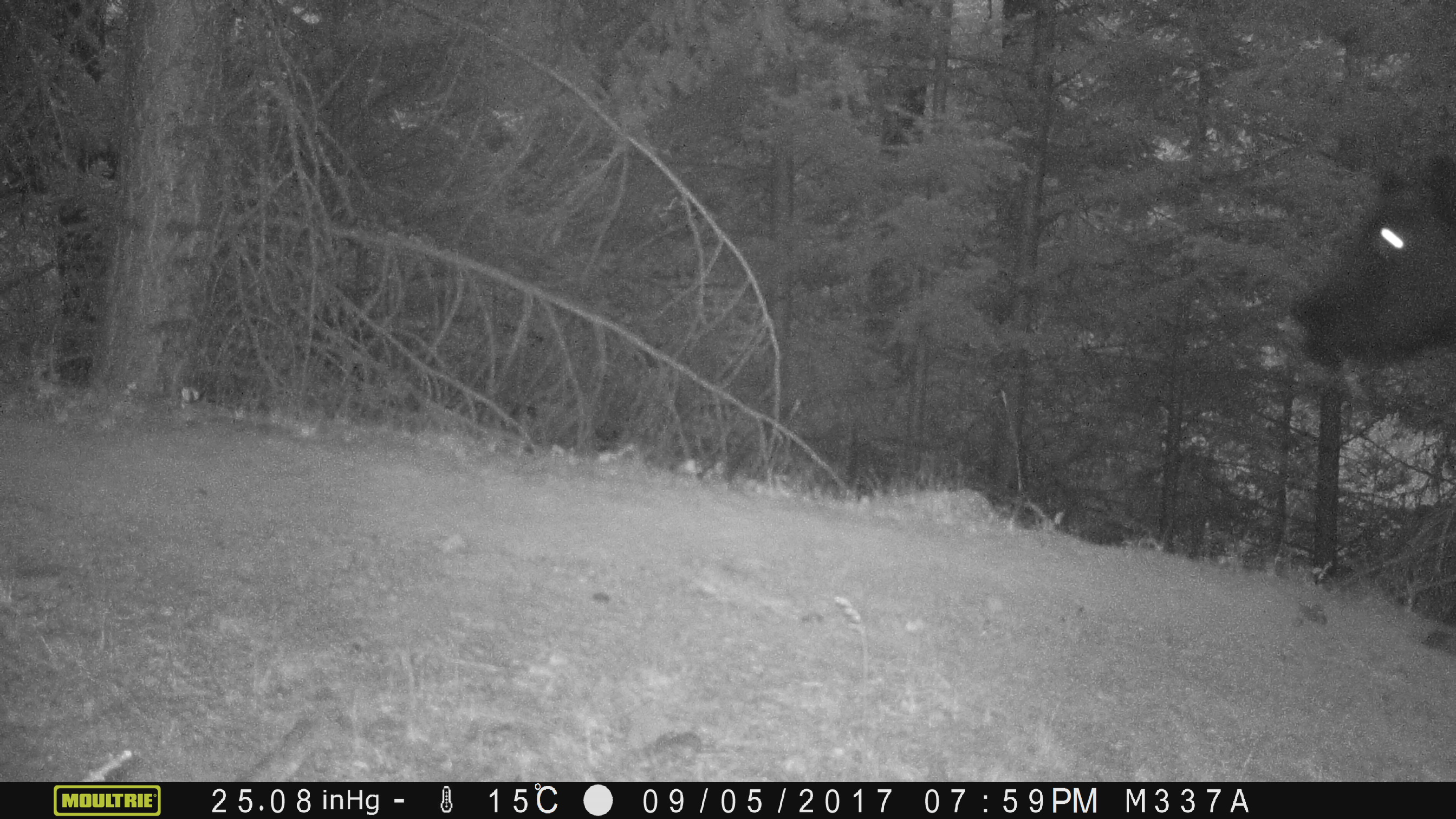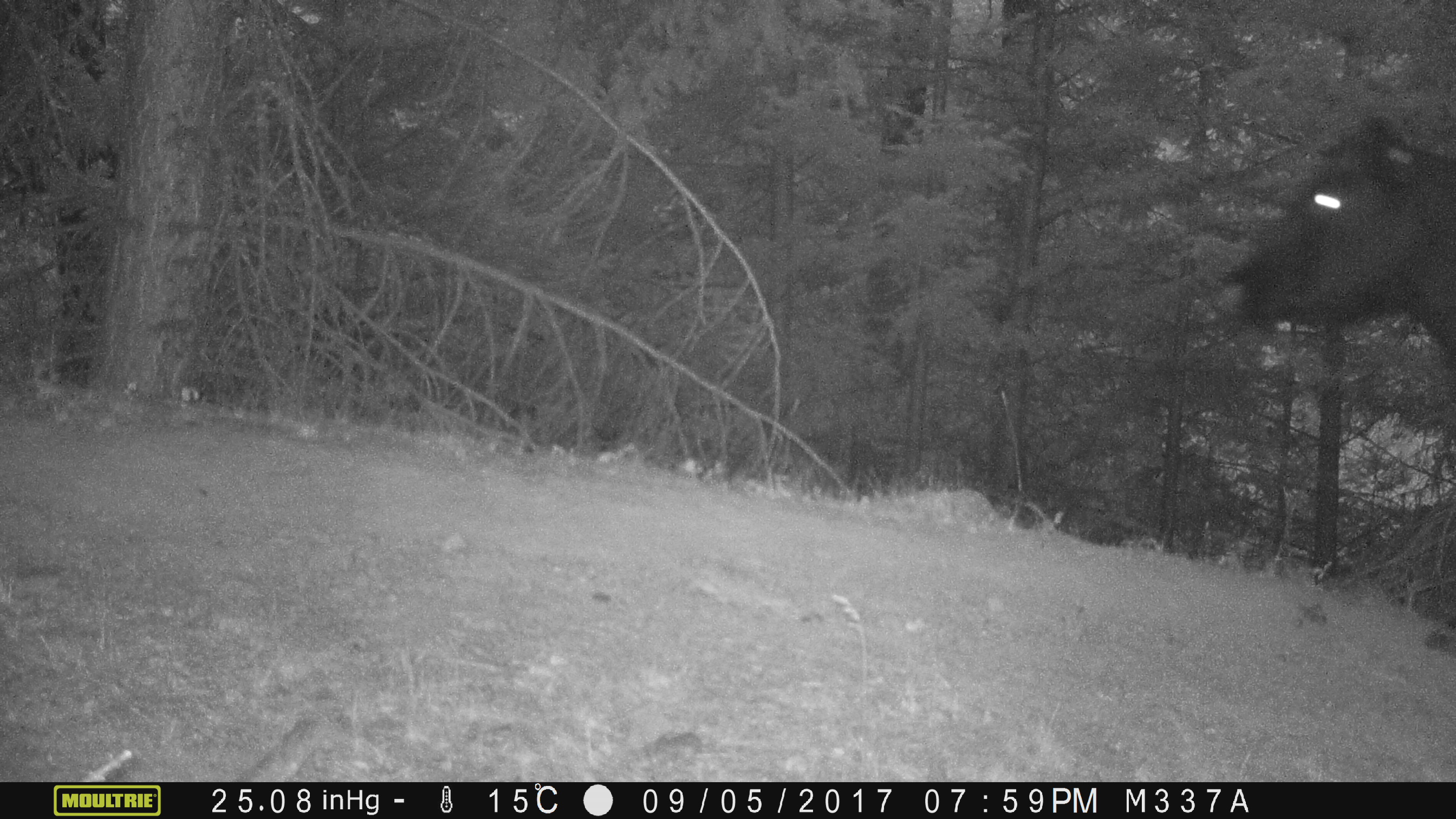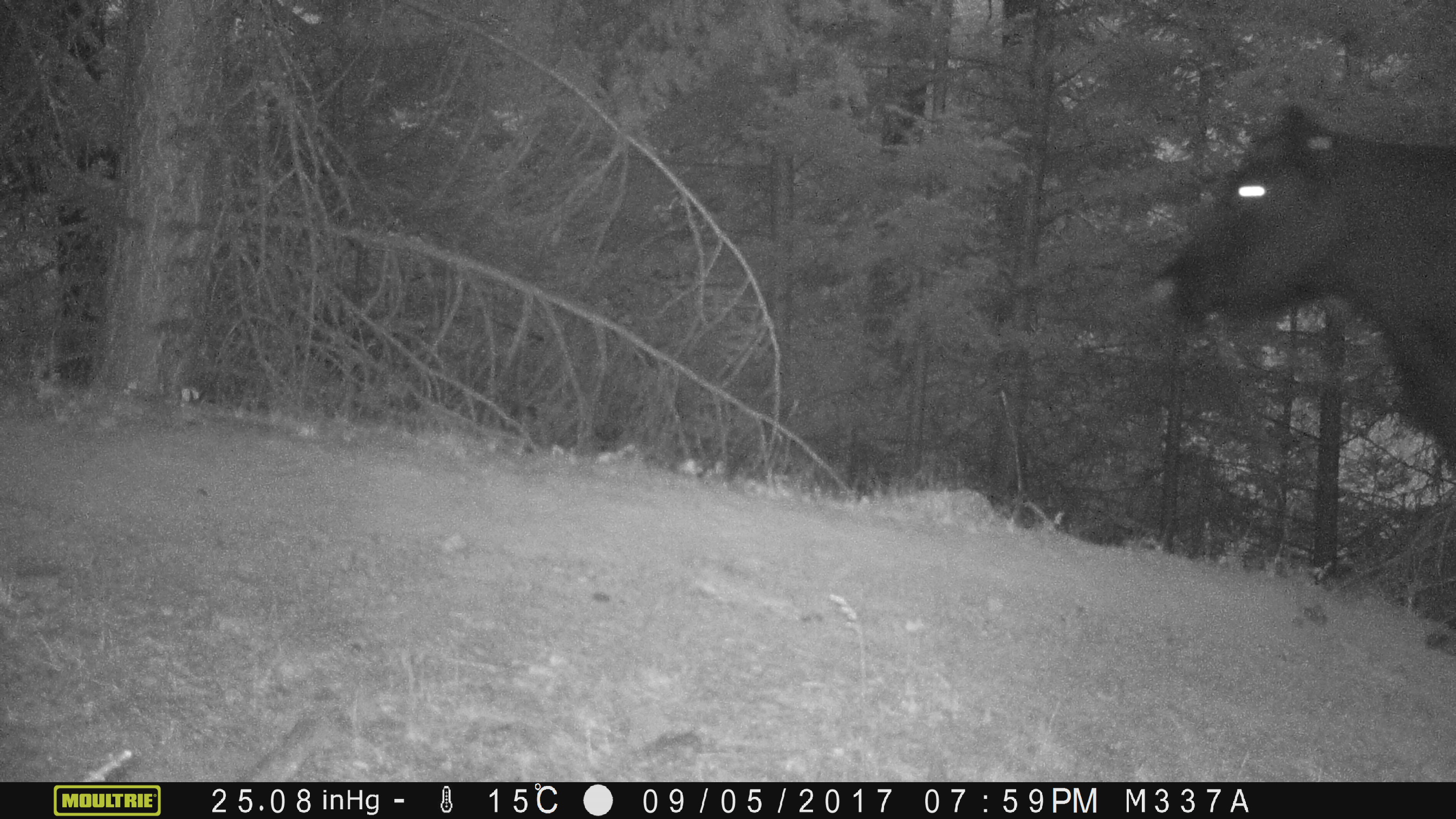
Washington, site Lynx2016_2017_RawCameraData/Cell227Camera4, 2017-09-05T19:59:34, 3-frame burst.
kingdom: Animalia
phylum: Chordata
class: Mammalia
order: Artiodactyla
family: Bovidae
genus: Bos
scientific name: Bos taurus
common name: domestic cattle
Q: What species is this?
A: Domestic cattle (Bos taurus).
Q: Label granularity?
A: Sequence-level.